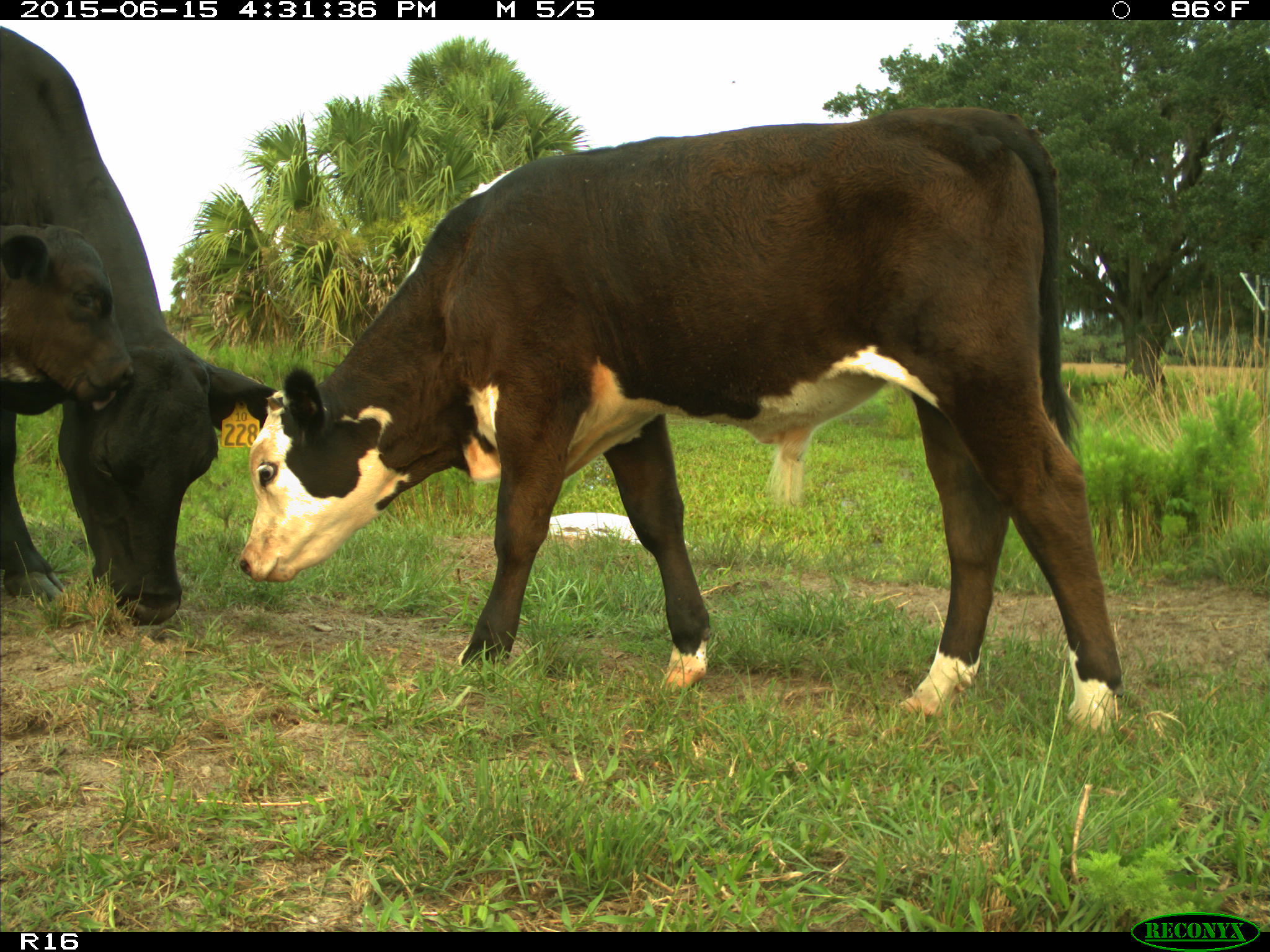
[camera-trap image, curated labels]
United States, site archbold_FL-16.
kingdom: Animalia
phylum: Chordata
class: Mammalia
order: Artiodactyla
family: Bovidae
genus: Bos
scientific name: Bos taurus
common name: domestic cow